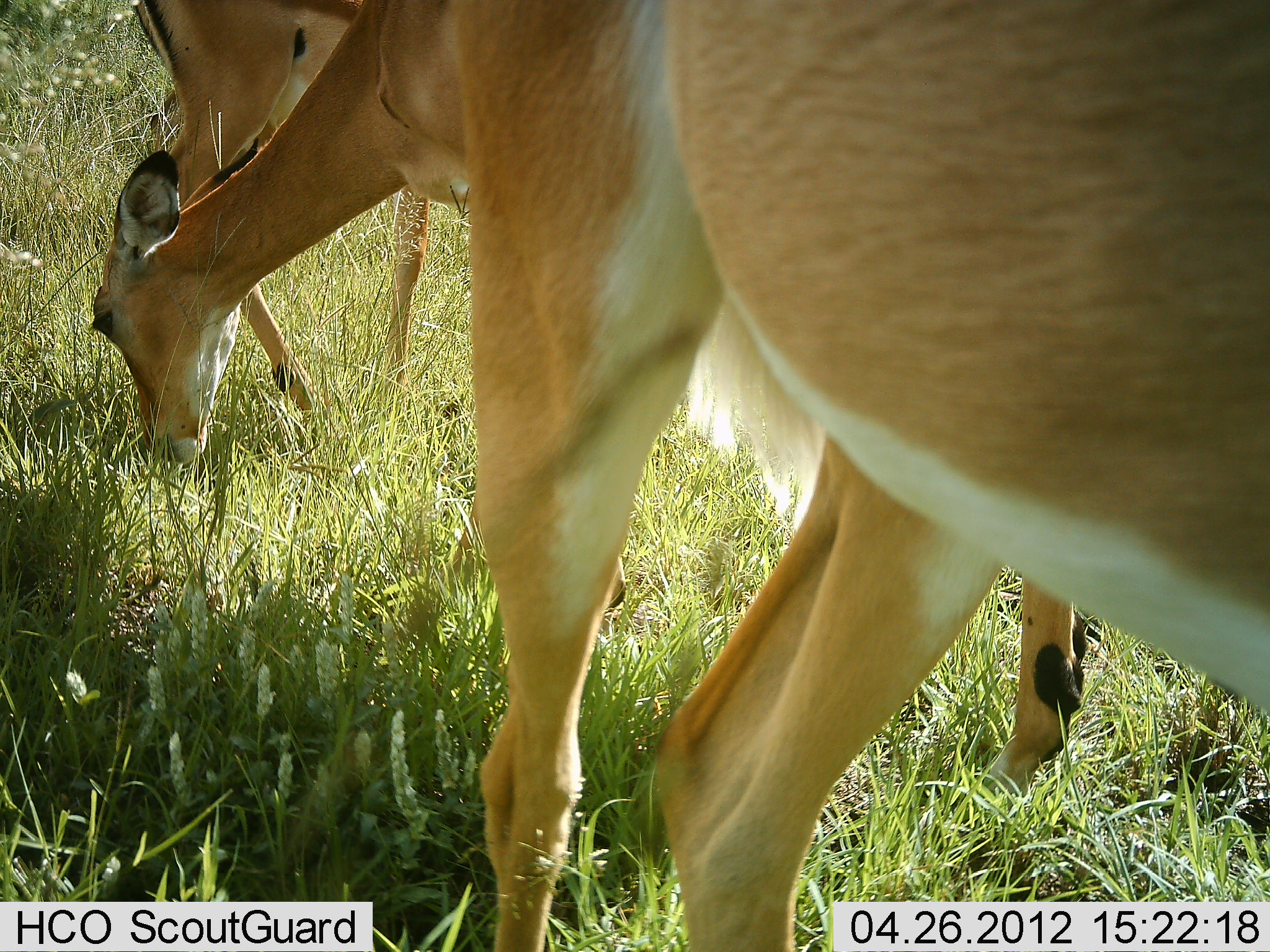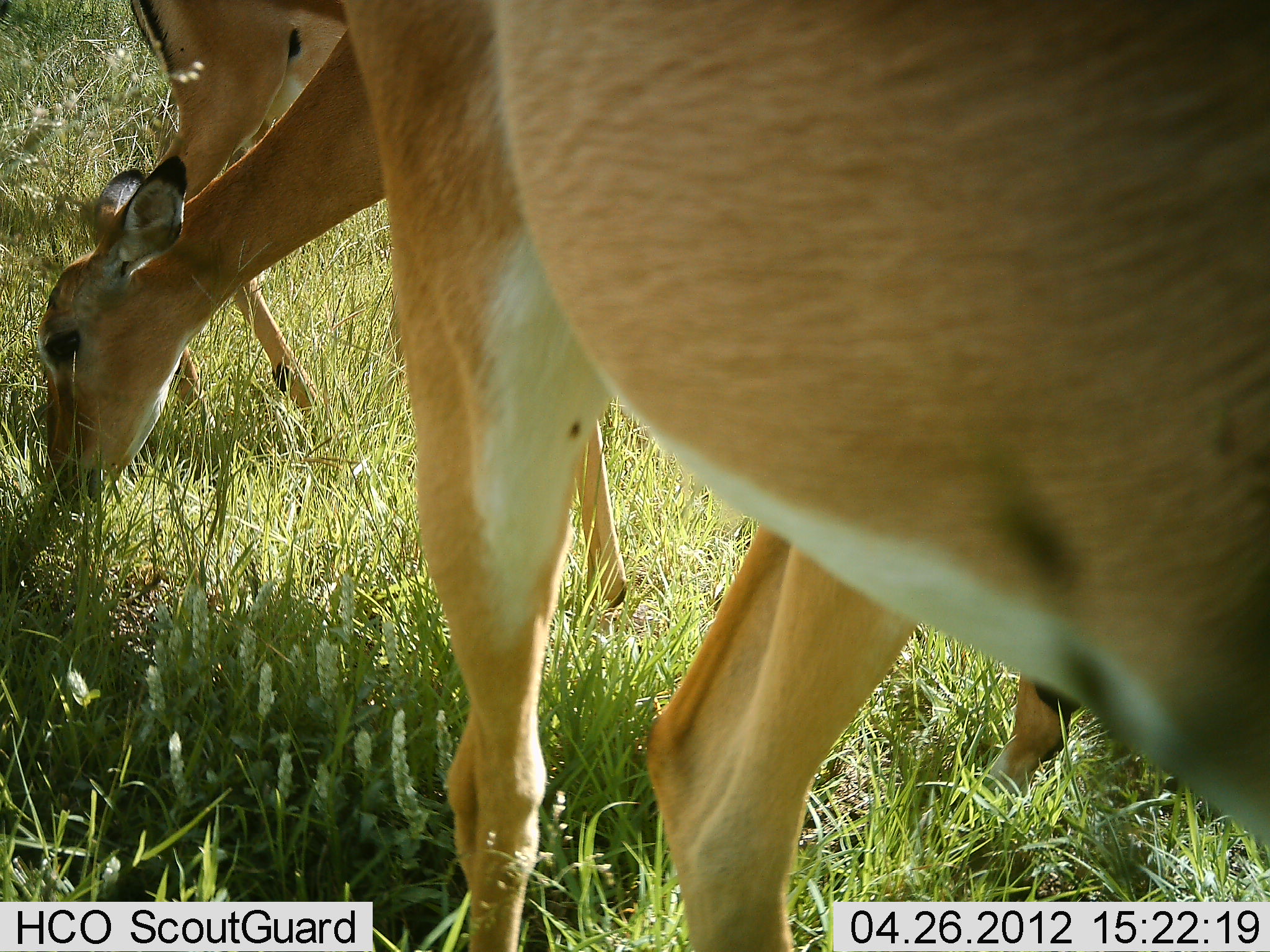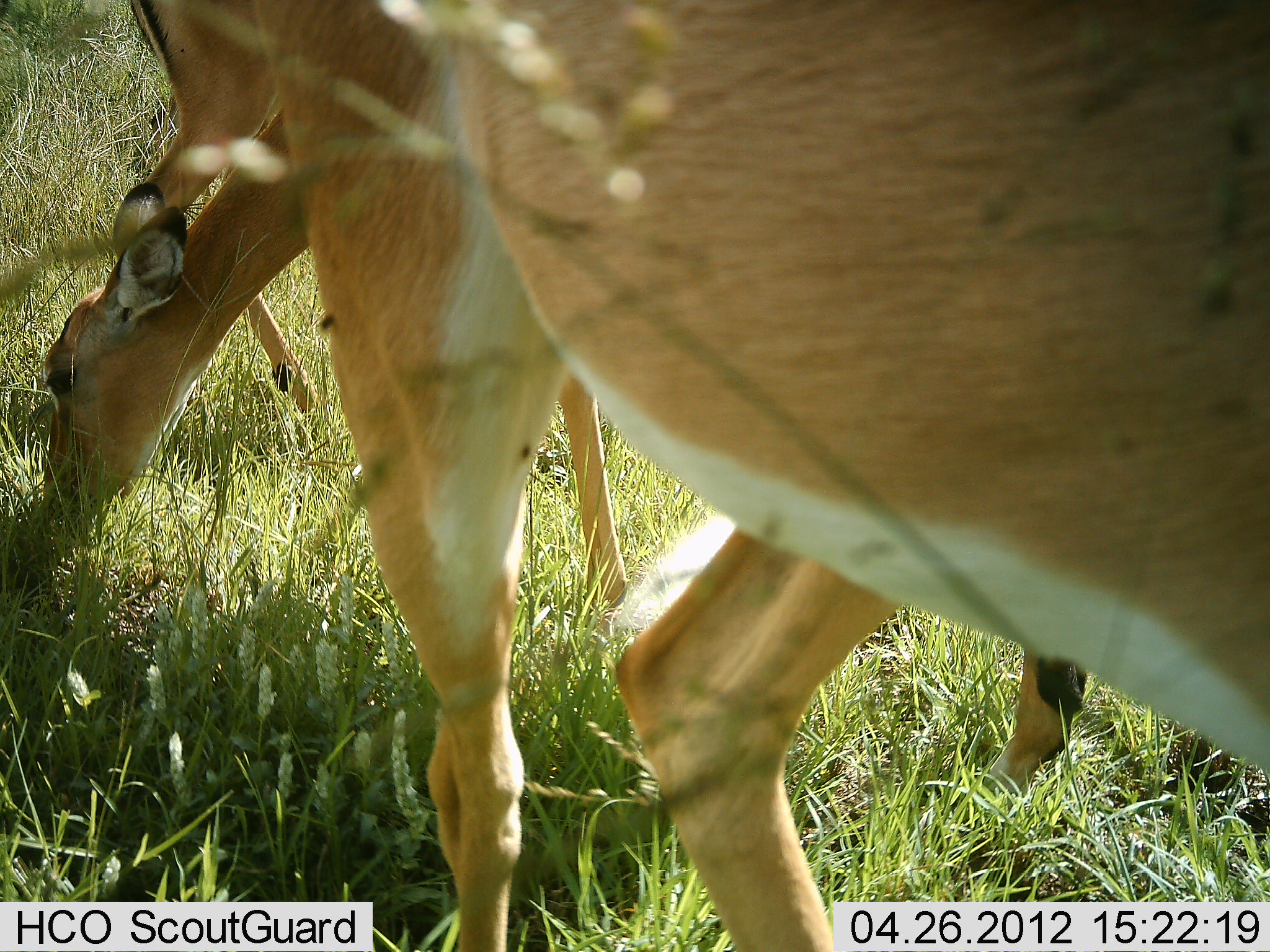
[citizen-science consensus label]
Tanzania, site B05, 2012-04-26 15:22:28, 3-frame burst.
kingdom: Animalia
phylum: Chordata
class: Mammalia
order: Artiodactyla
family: Bovidae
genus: Aepyceros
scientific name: Aepyceros melampus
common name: impala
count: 3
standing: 50%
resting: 0%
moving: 10%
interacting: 0%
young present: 0%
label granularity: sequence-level